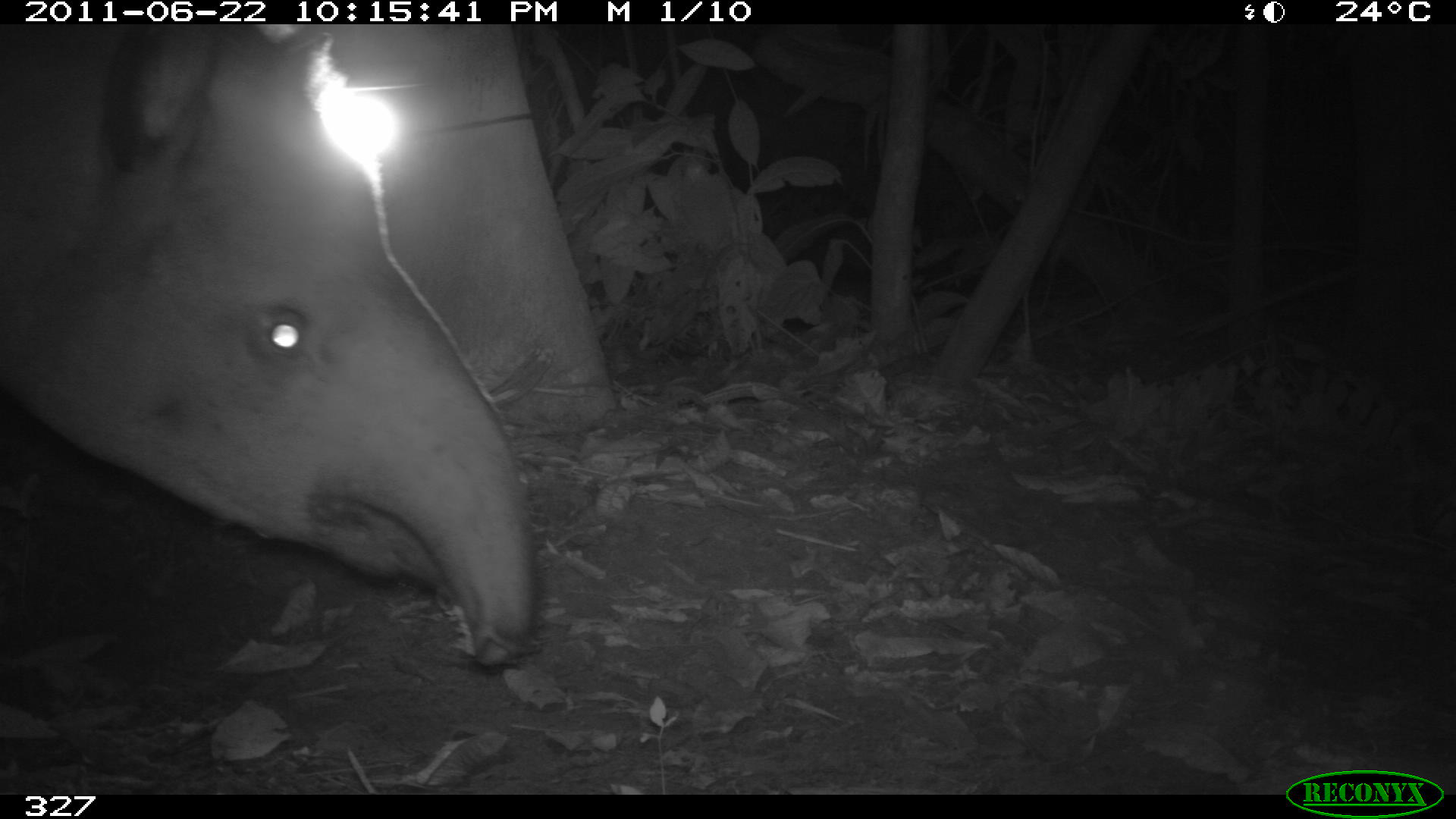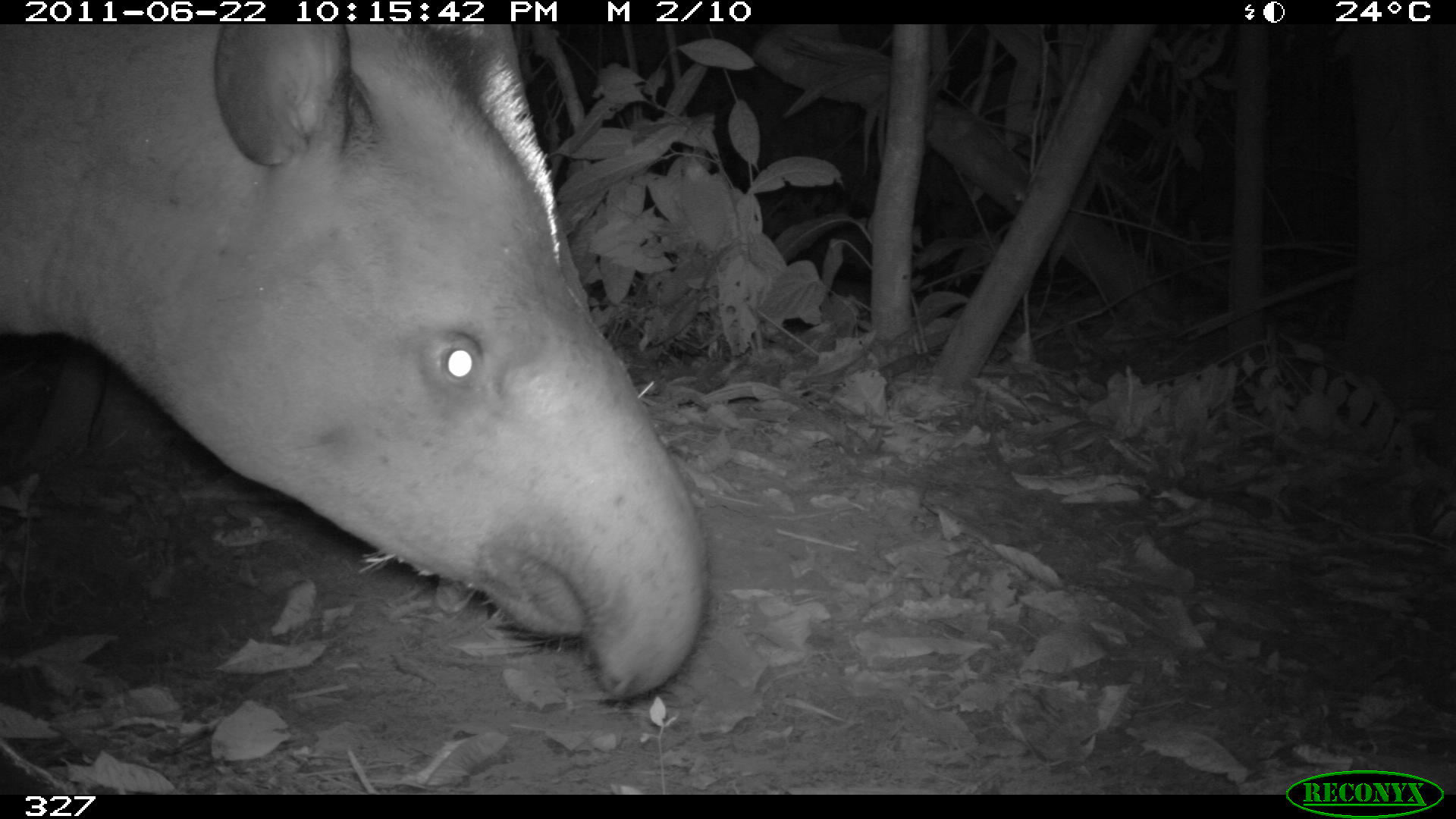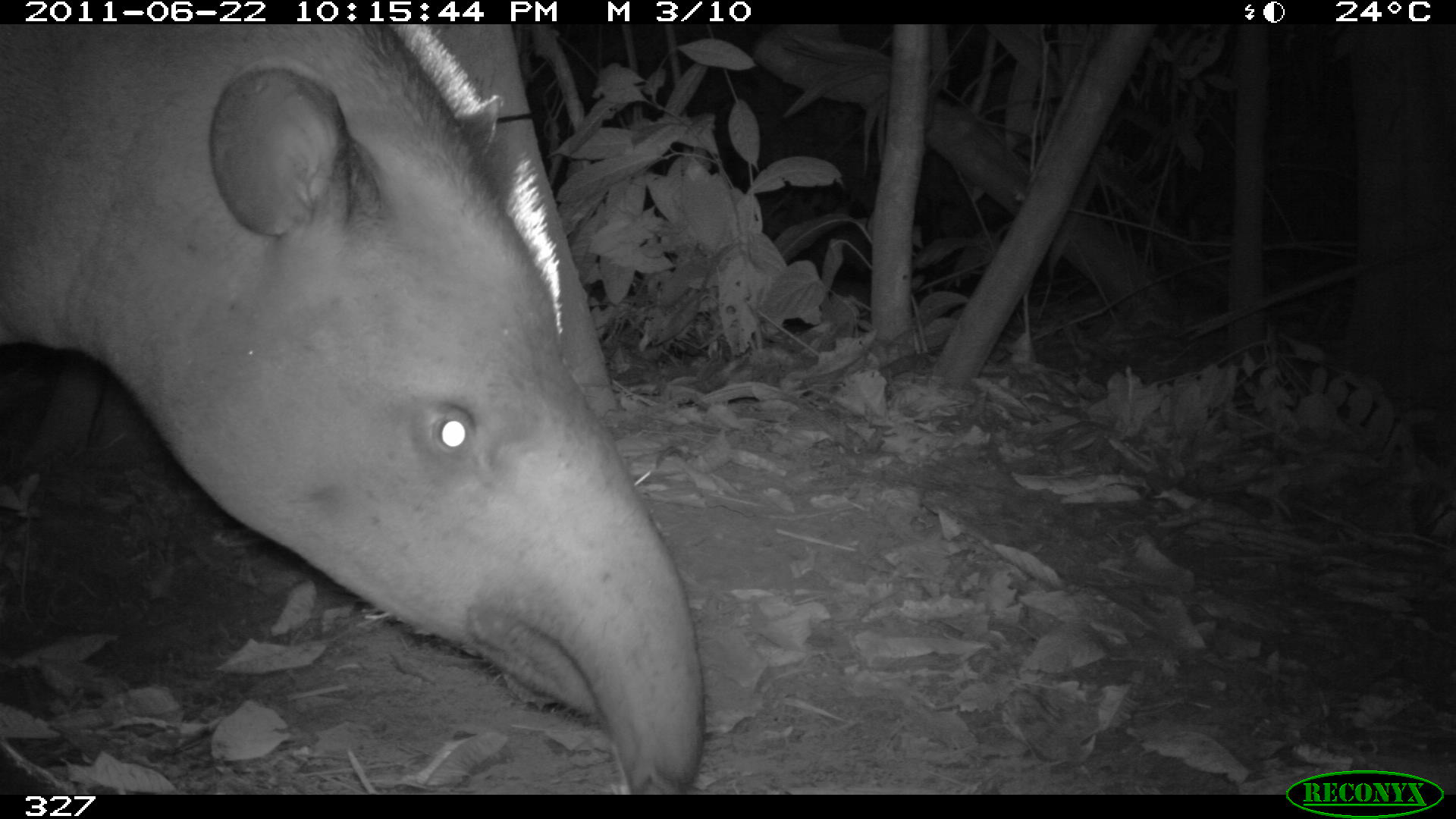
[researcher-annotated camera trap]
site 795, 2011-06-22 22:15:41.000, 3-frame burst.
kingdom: Animalia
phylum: Chordata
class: Mammalia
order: Perissodactyla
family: Tapiridae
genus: Tapirus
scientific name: Tapirus terrestris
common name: south american tapir